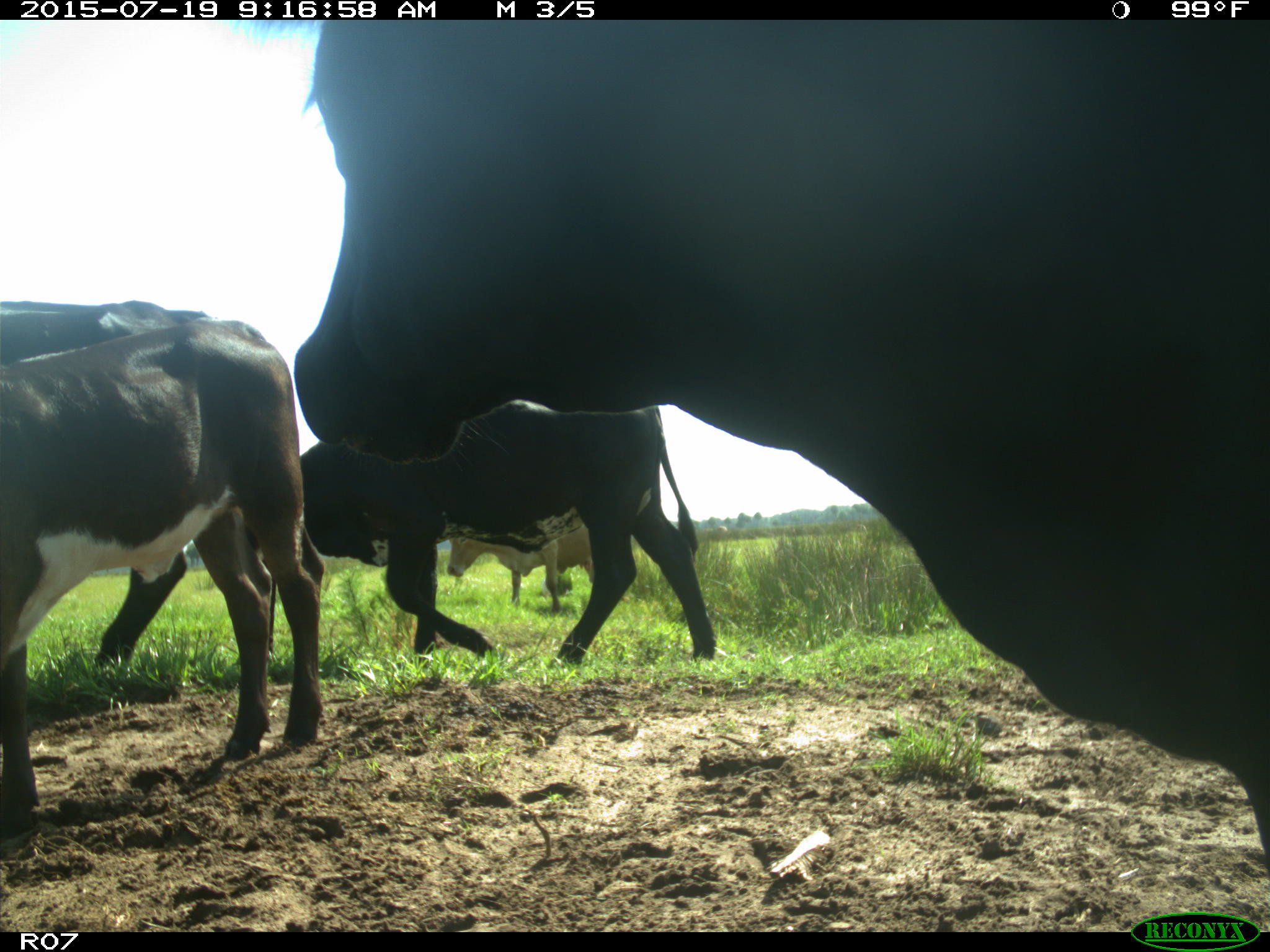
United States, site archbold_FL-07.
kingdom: Animalia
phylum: Chordata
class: Mammalia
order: Artiodactyla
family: Bovidae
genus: Bos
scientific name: Bos taurus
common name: domestic cow